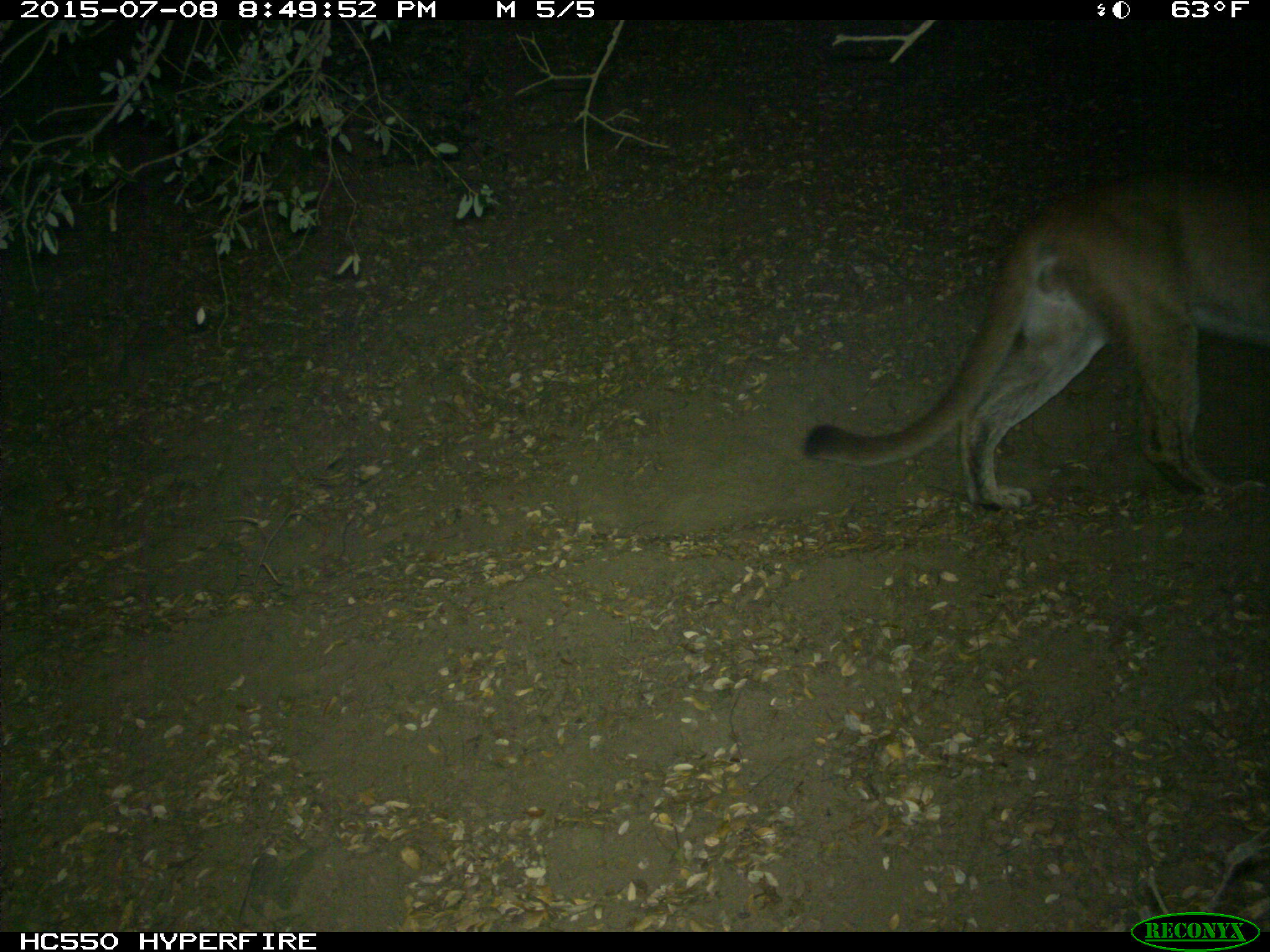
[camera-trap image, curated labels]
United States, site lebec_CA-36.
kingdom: Animalia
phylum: Chordata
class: Mammalia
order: Carnivora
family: Felidae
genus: Puma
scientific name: Puma concolor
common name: mountain lion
Puma concolor (mountain lion).